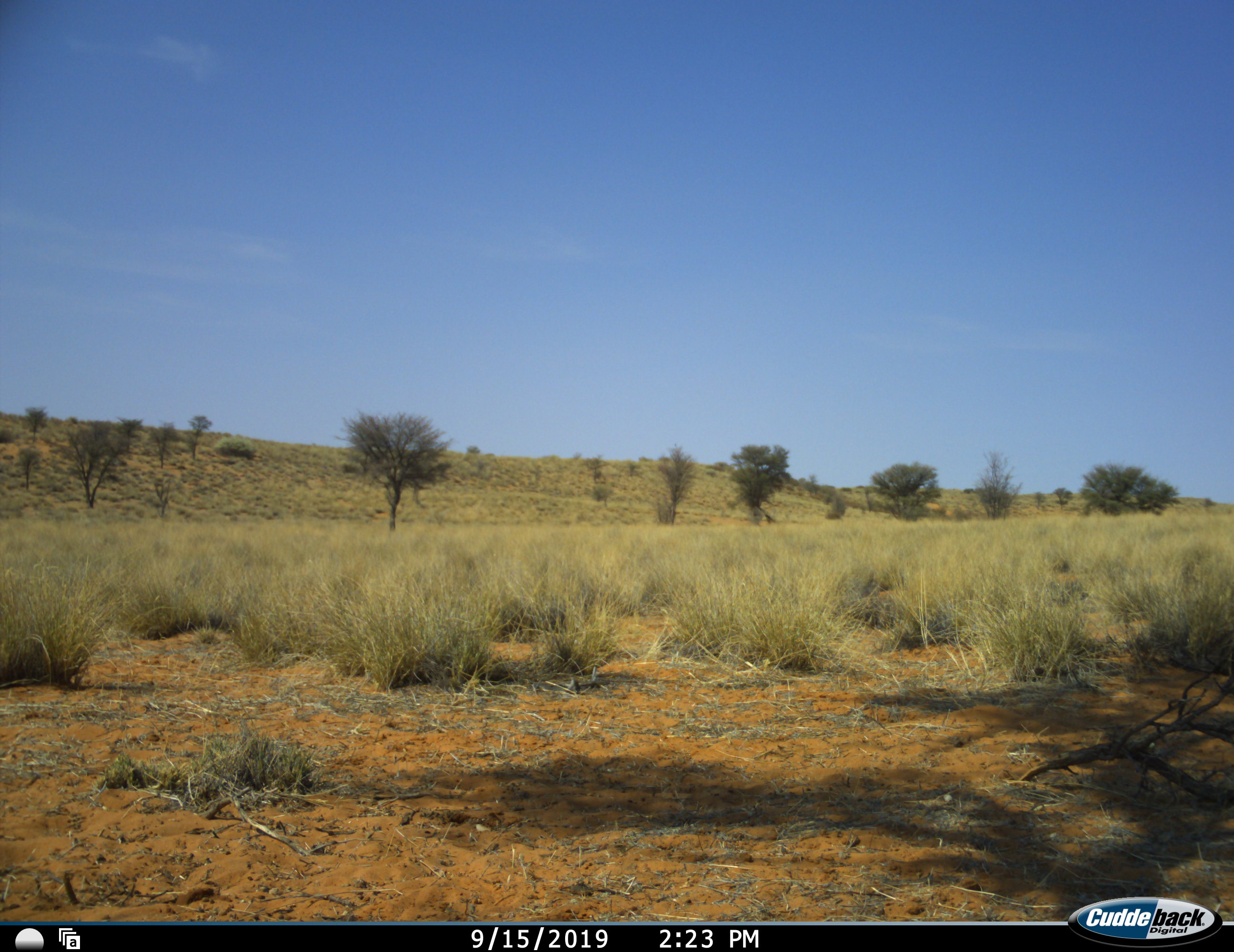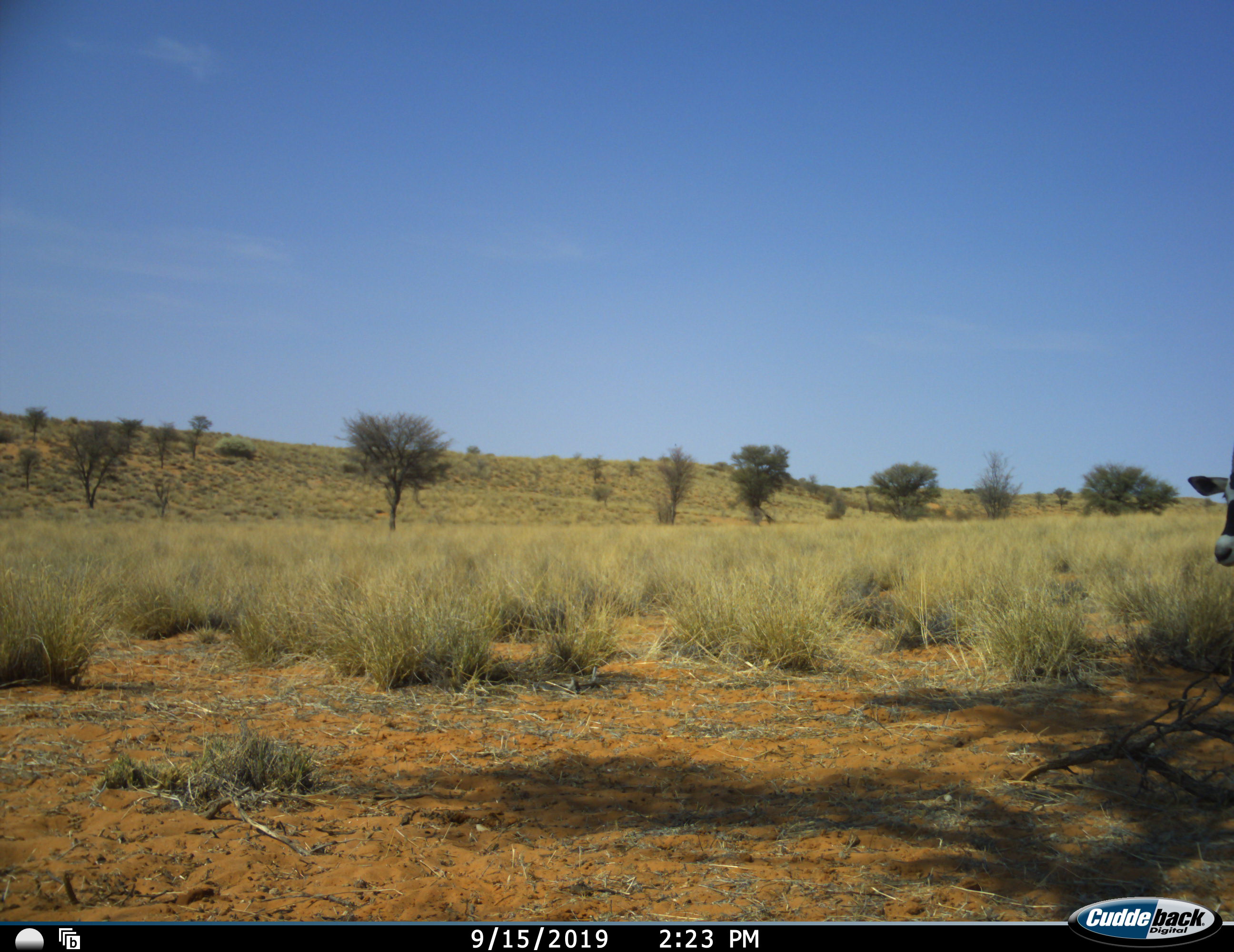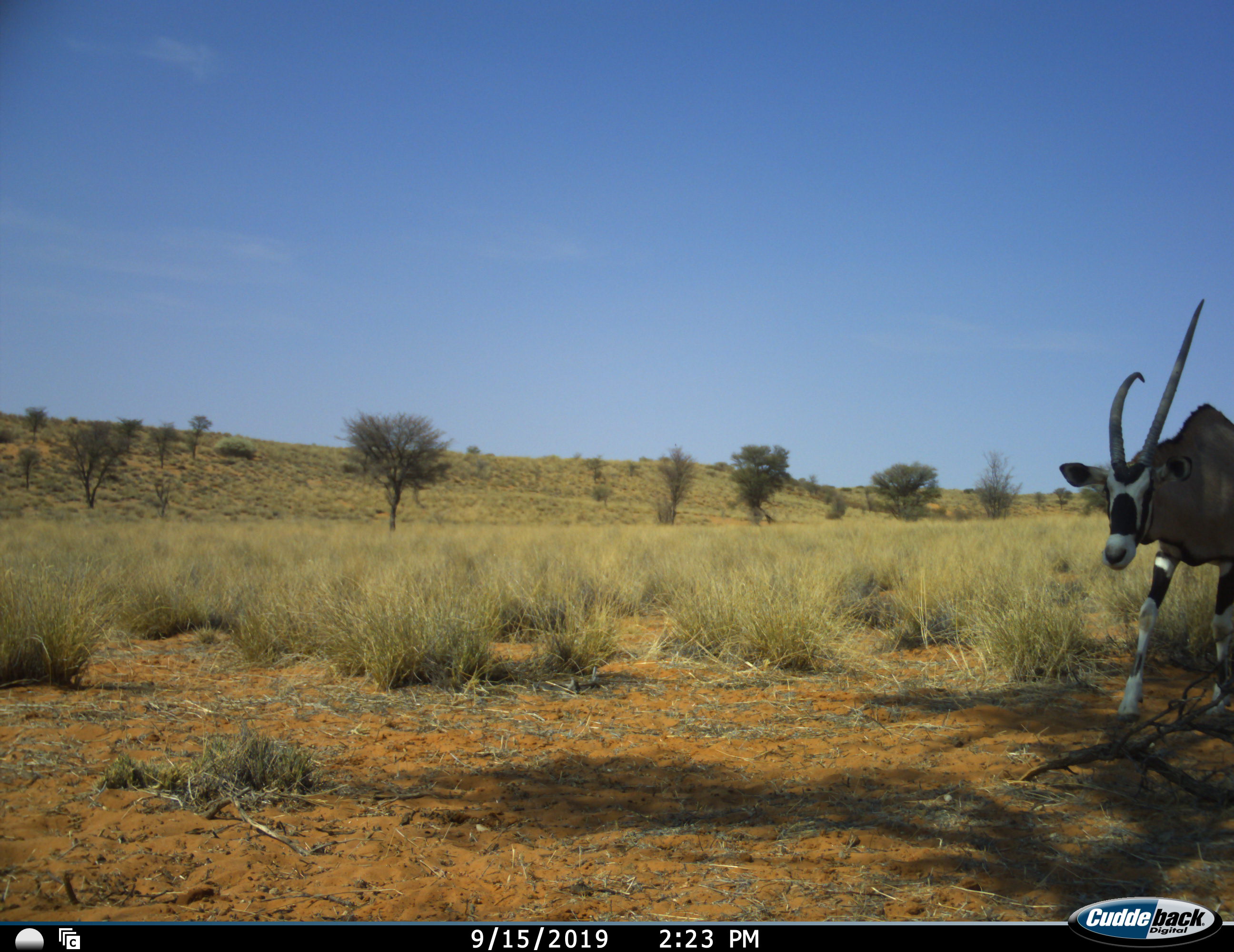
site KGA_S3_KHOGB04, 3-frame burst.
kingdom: Animalia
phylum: Chordata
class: Mammalia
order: Artiodactyla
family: Bovidae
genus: Oryx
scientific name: Oryx gazella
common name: gemsbok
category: oryx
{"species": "oryx (gemsbok) (Oryx gazella)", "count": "1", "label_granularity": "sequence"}